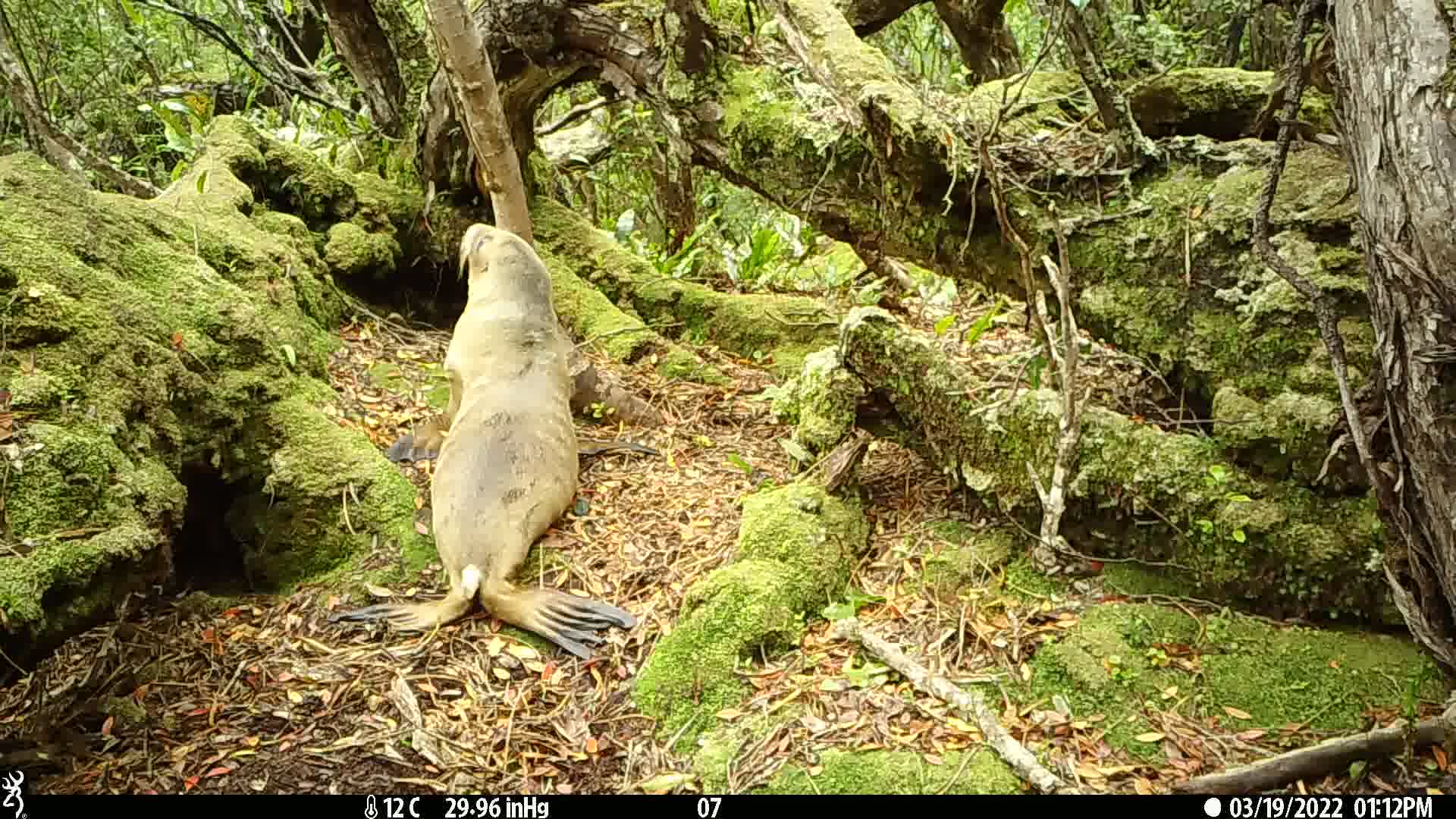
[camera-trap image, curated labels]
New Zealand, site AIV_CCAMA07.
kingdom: Animalia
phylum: Chordata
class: Mammalia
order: Carnivora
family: Otariidae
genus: Phocarctos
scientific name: Phocarctos hookeri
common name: new zealand sea lion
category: sealion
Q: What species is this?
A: Sealion (new zealand sea lion) (Phocarctos hookeri).